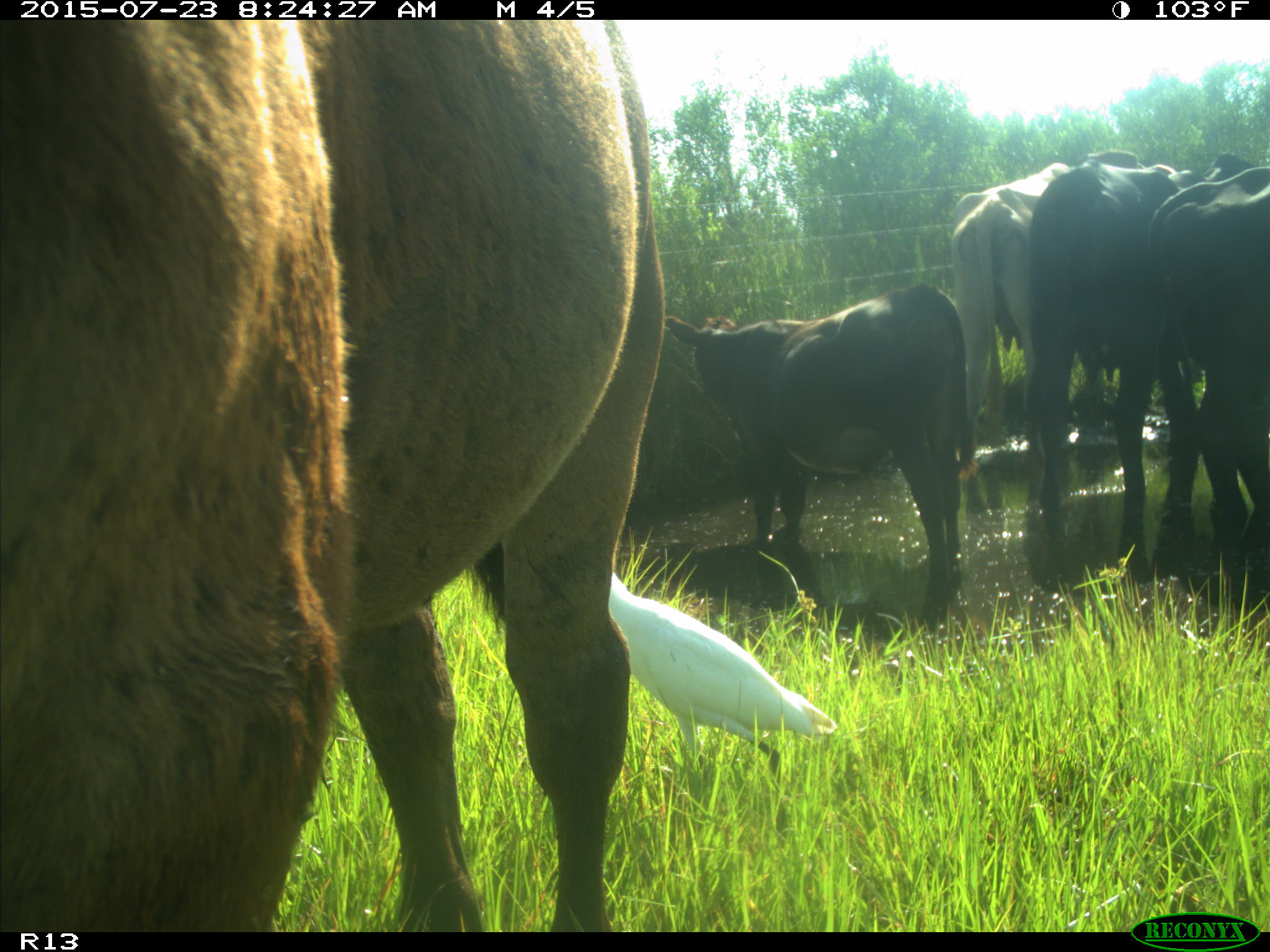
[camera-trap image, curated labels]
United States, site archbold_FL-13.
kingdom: Animalia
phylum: Chordata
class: Mammalia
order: Artiodactyla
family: Bovidae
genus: Bos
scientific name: Bos taurus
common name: domestic cow